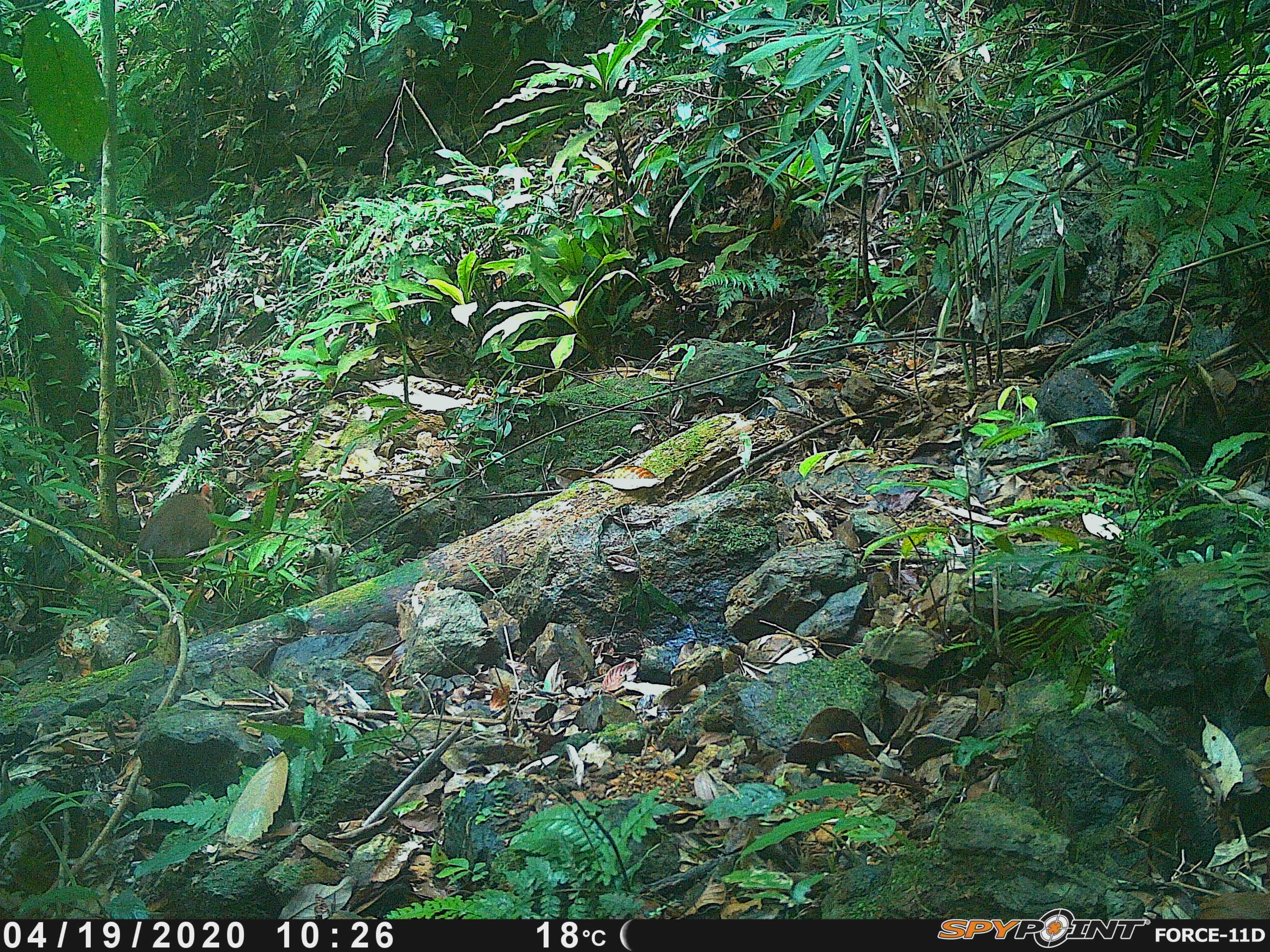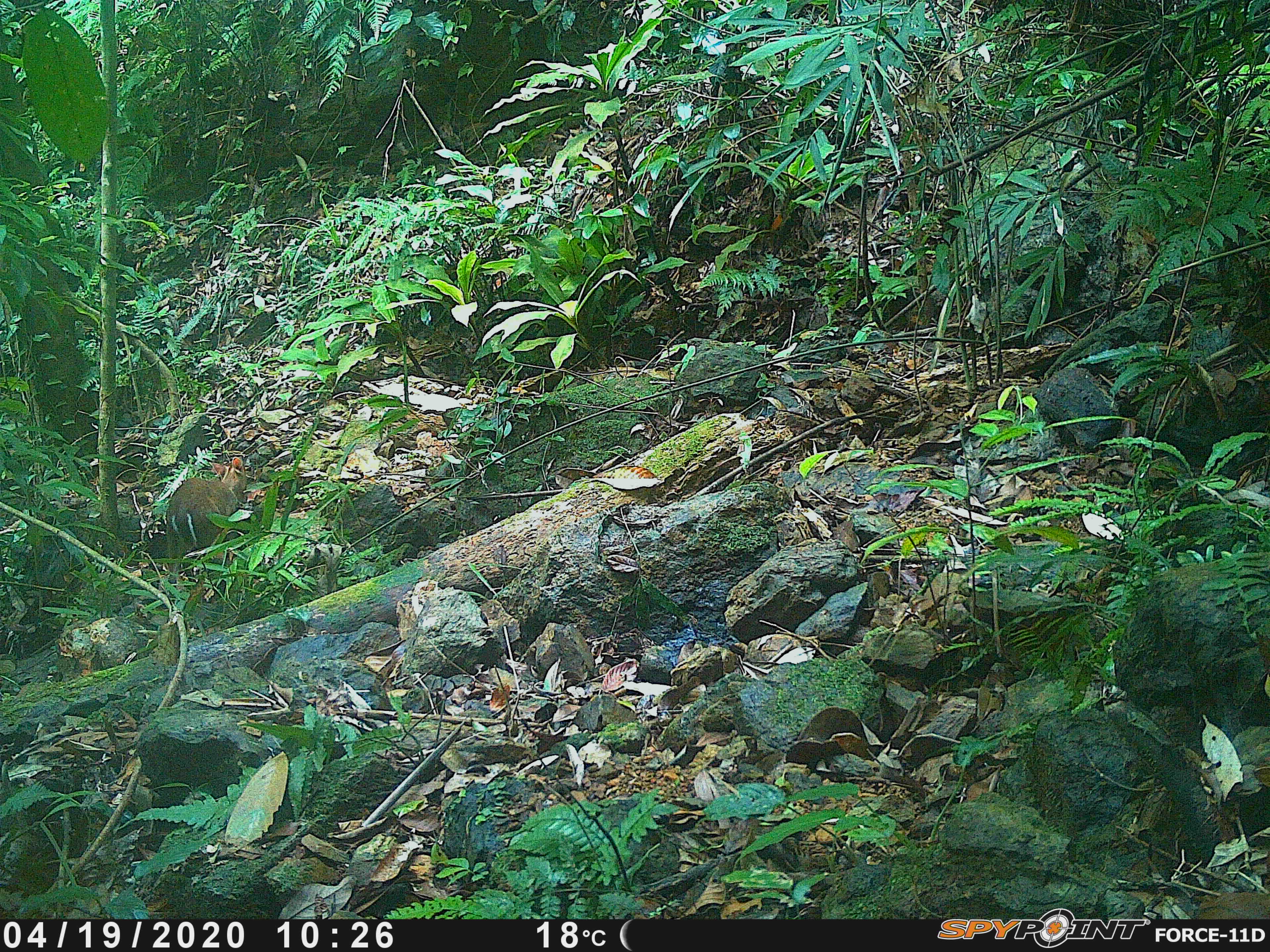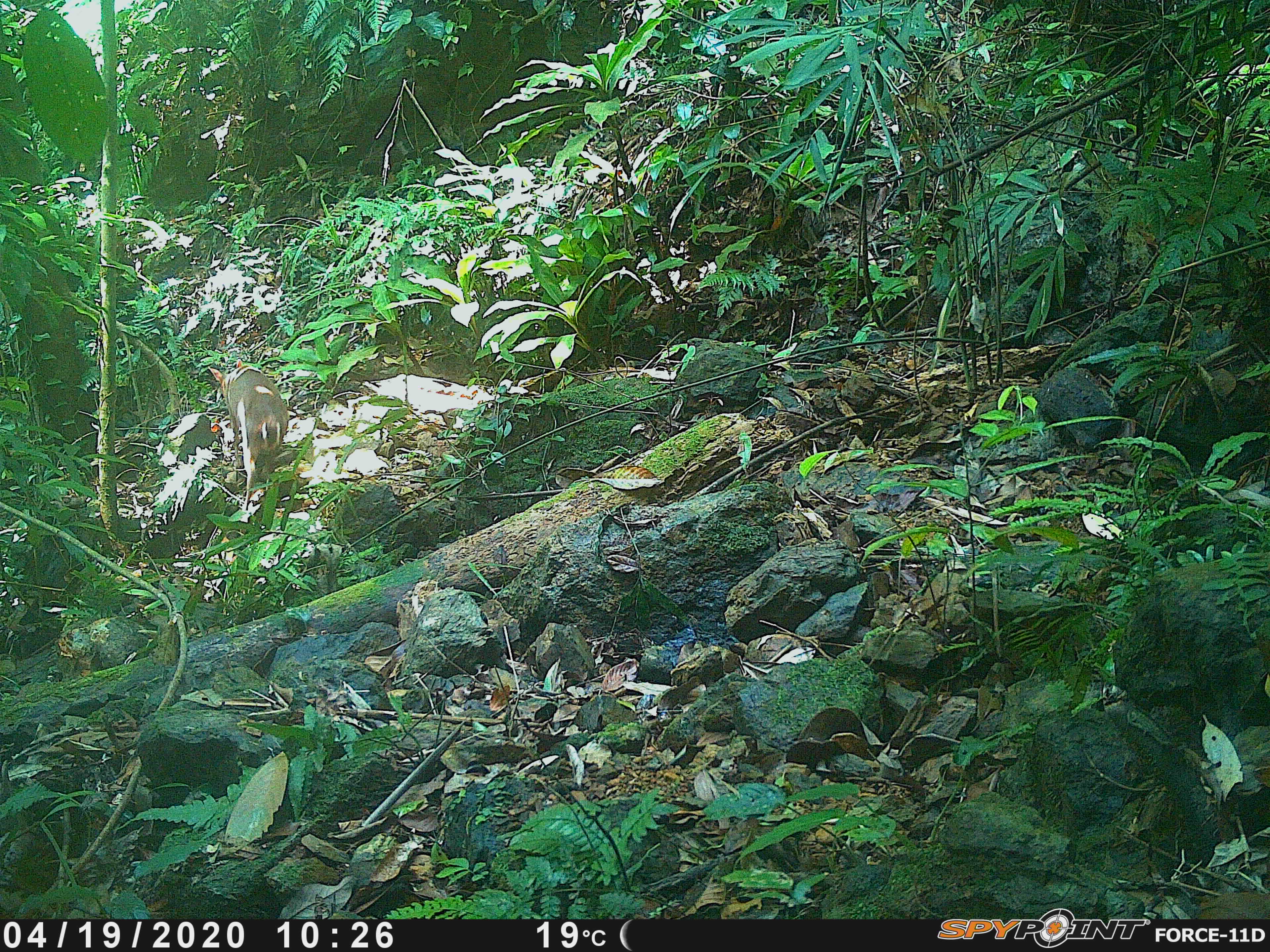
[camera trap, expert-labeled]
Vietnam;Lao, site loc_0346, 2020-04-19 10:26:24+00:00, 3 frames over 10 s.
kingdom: Animalia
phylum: Chordata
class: Mammalia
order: Artiodactyla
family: Cervidae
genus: Muntiacus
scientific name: Muntiacus rooseveltorum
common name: roosevelt's muntjac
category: roosevelts muntjac group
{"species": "roosevelts muntjac group (roosevelt's muntjac) (Muntiacus rooseveltorum)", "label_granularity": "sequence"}